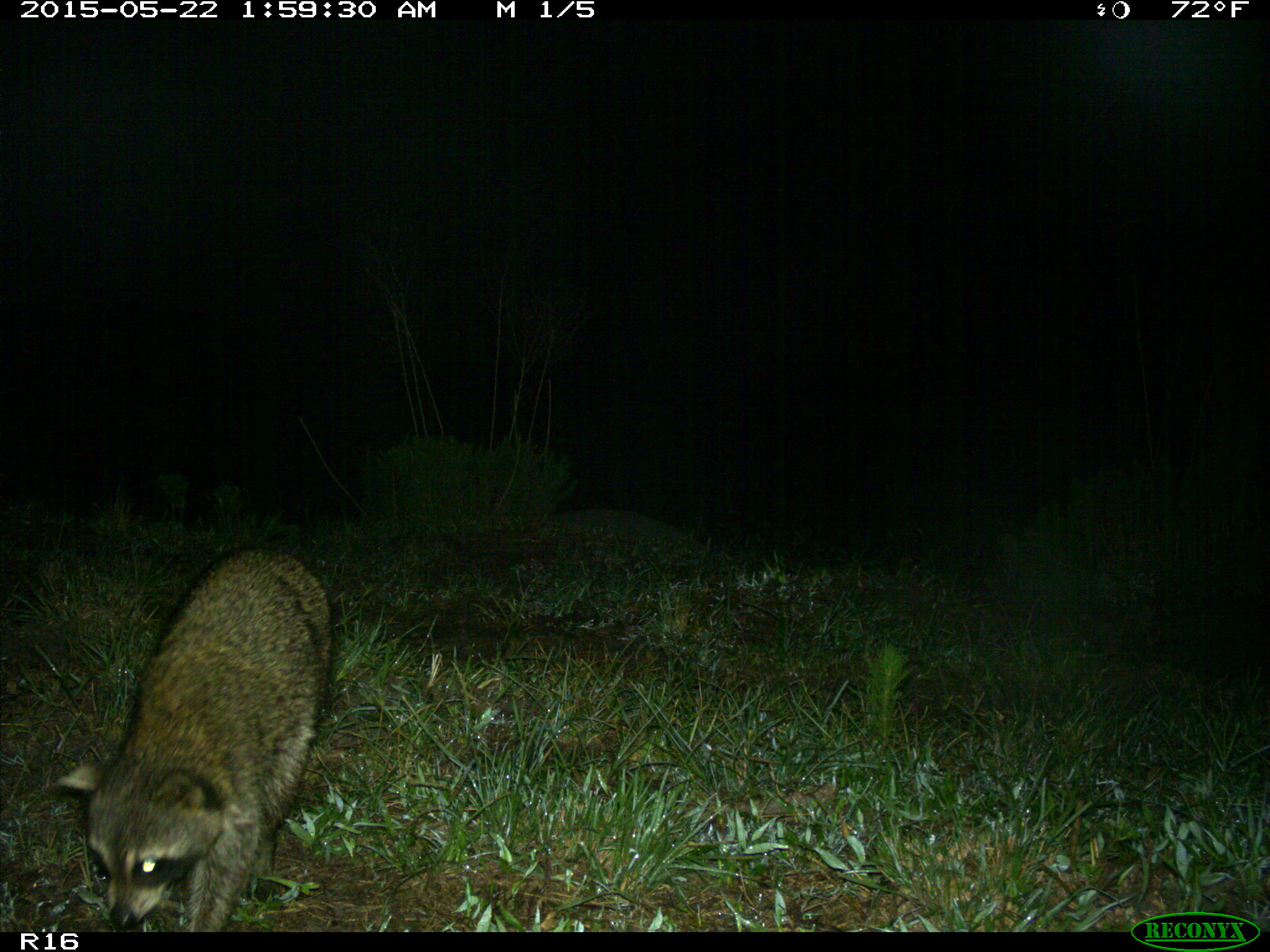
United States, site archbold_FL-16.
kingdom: Animalia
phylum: Chordata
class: Mammalia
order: Carnivora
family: Procyonidae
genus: Procyon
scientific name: Procyon lotor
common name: common raccoon